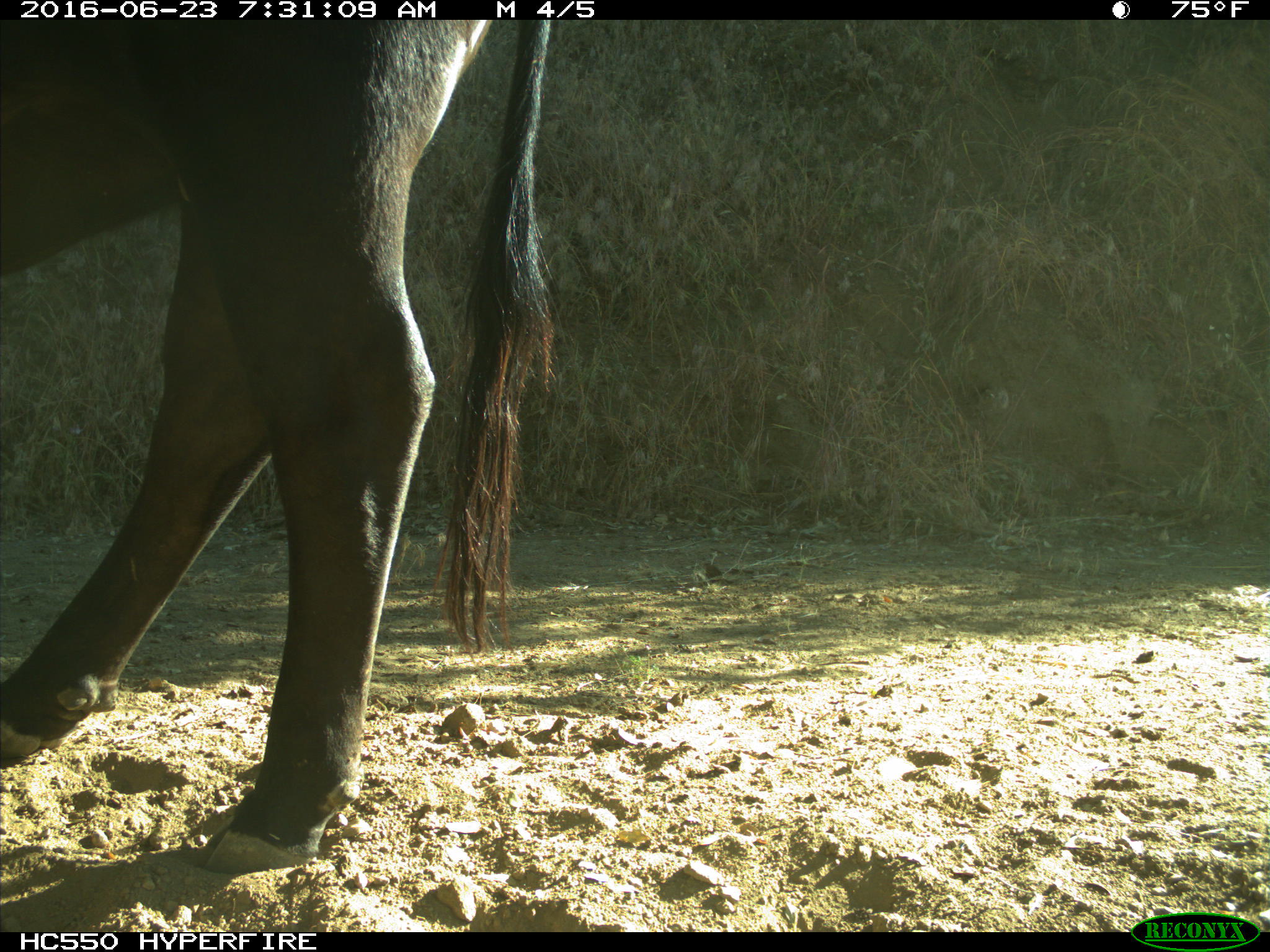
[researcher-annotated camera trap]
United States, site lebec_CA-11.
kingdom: Animalia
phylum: Chordata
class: Mammalia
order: Artiodactyla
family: Bovidae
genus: Bos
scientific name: Bos taurus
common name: domestic cow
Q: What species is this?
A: Bos taurus (domestic cow).